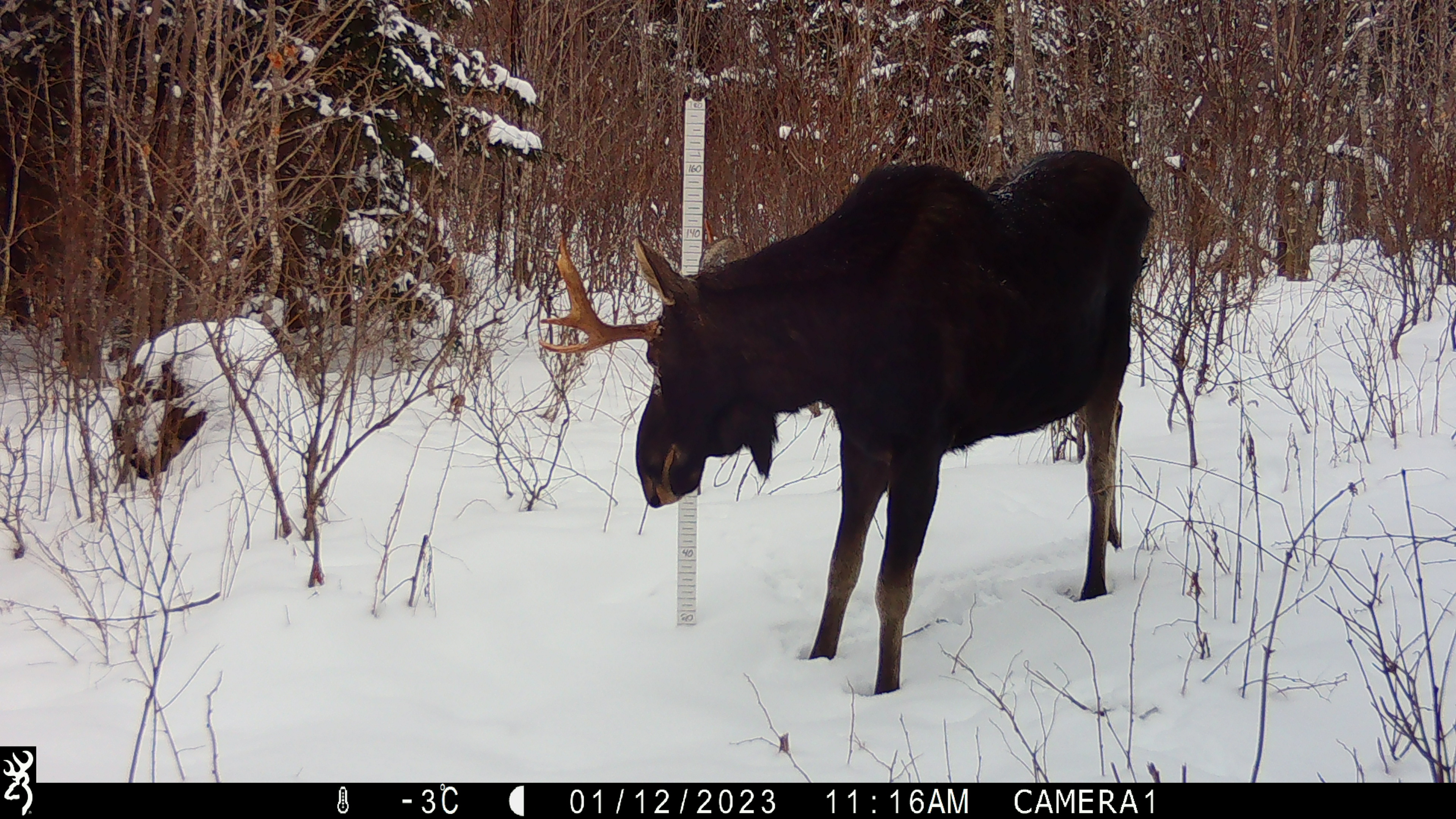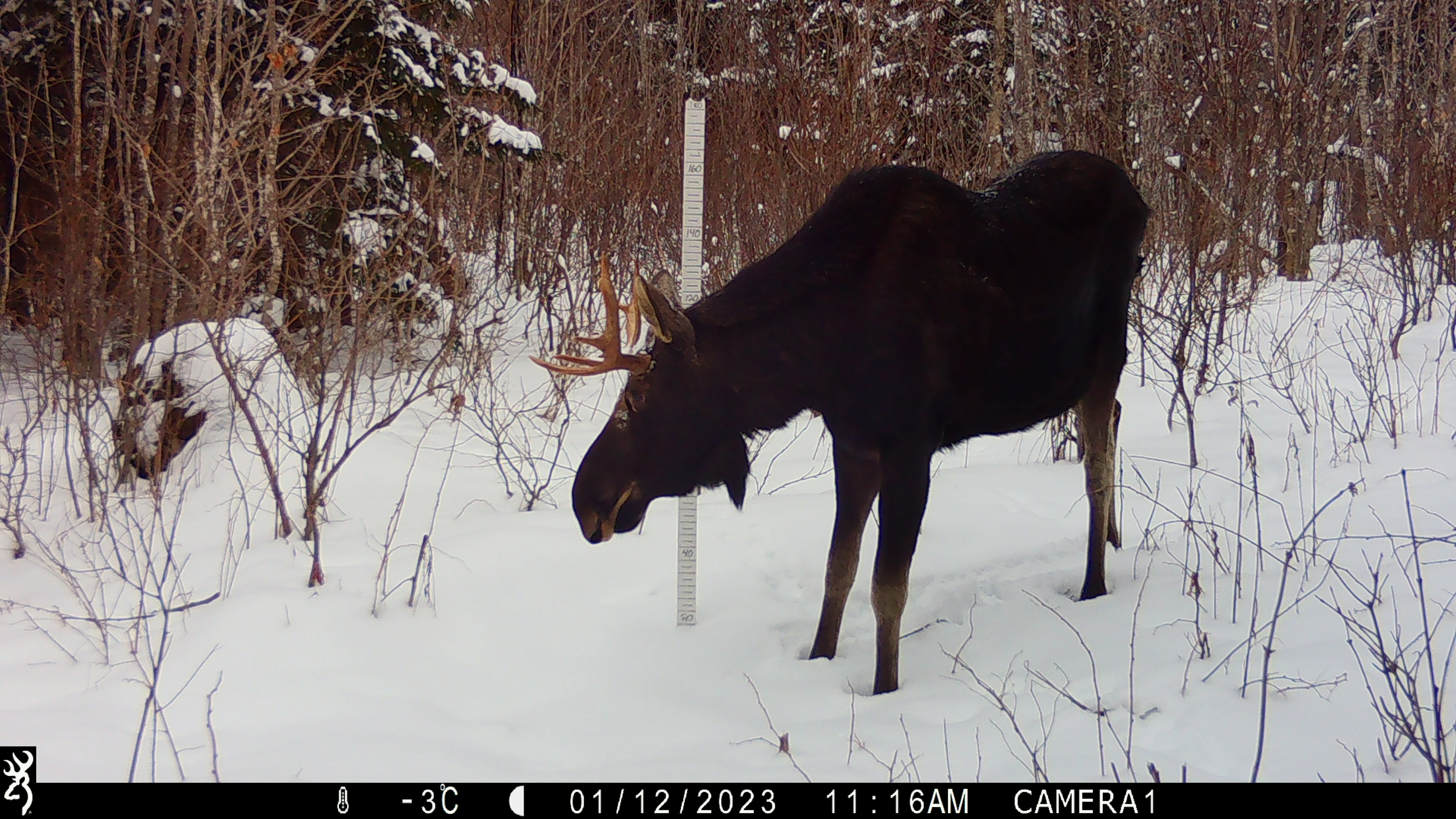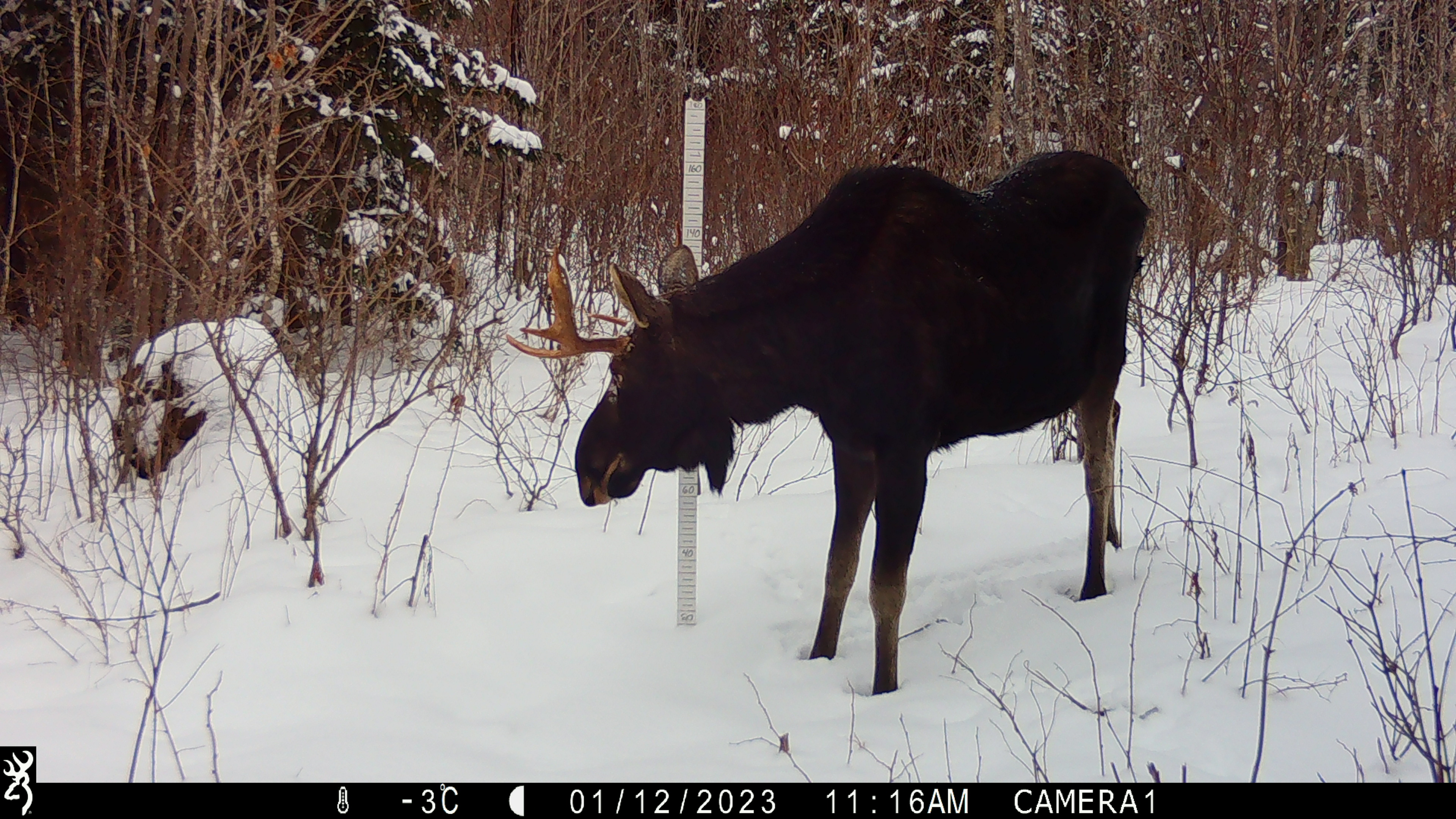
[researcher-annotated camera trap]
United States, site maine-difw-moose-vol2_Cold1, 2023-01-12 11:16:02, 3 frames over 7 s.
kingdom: Animalia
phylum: Chordata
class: Mammalia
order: Artiodactyla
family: Cervidae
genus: Alces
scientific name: Alces alces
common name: moose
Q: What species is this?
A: Moose (Alces alces).